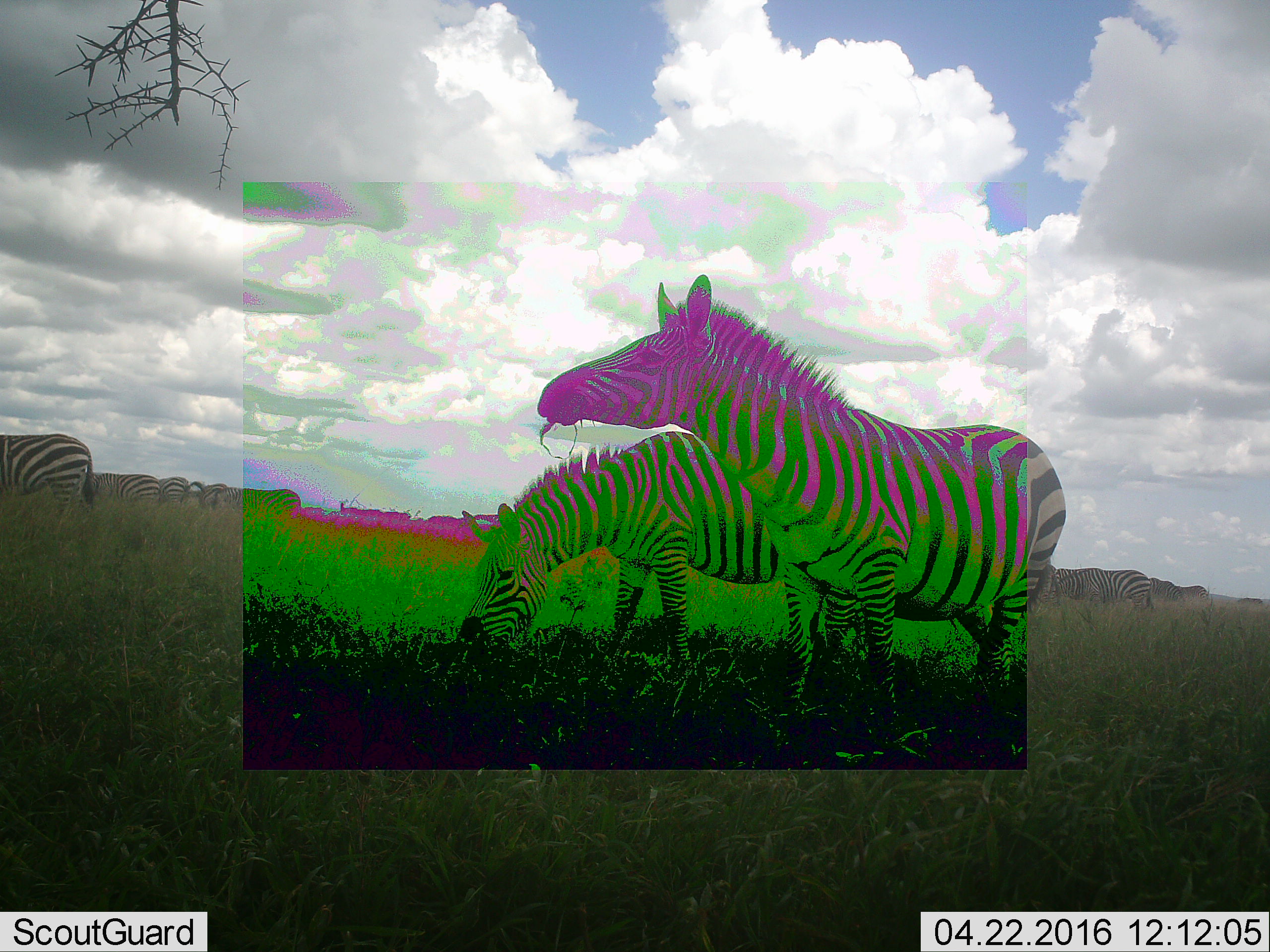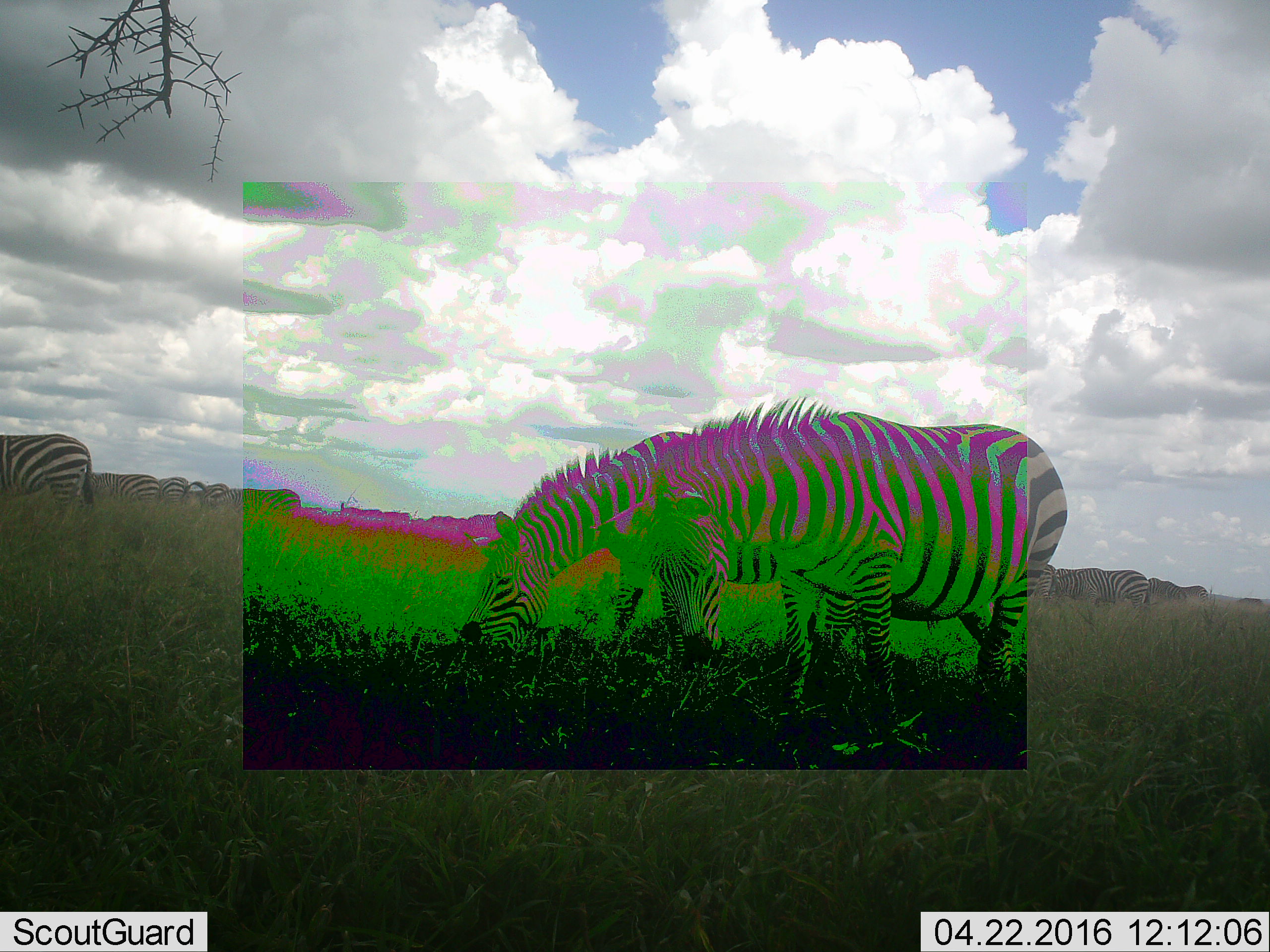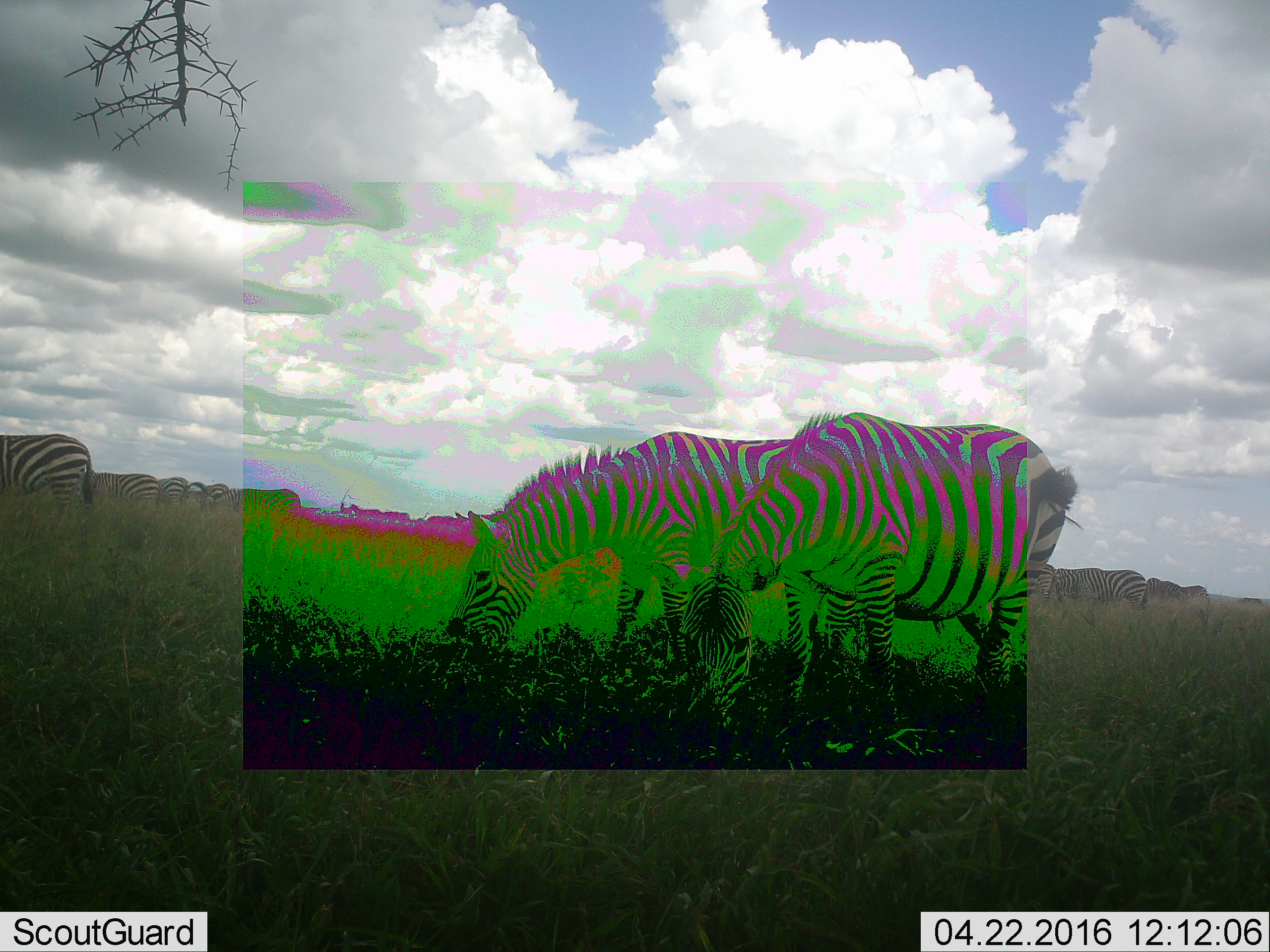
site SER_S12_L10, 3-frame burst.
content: unidentified animal